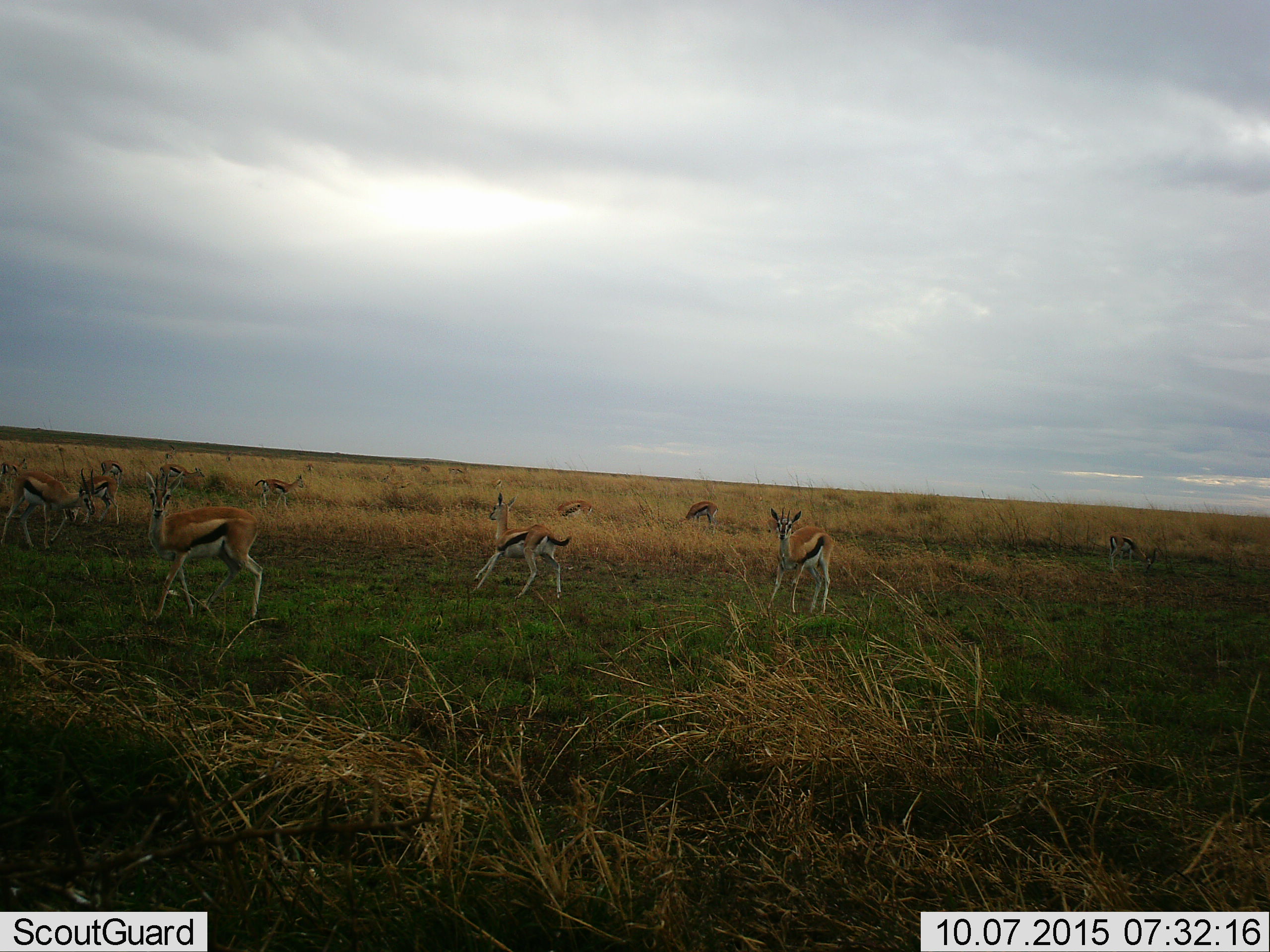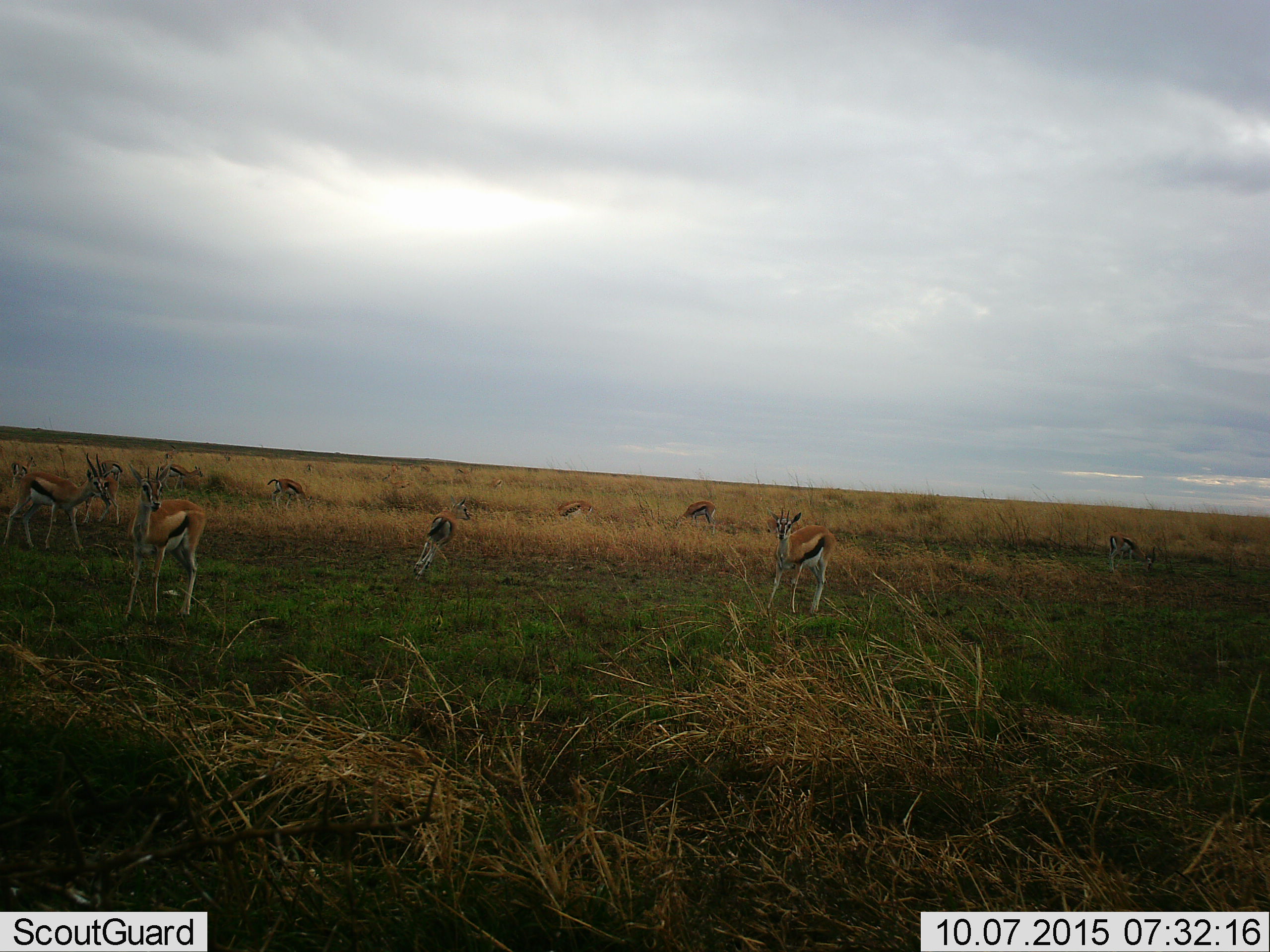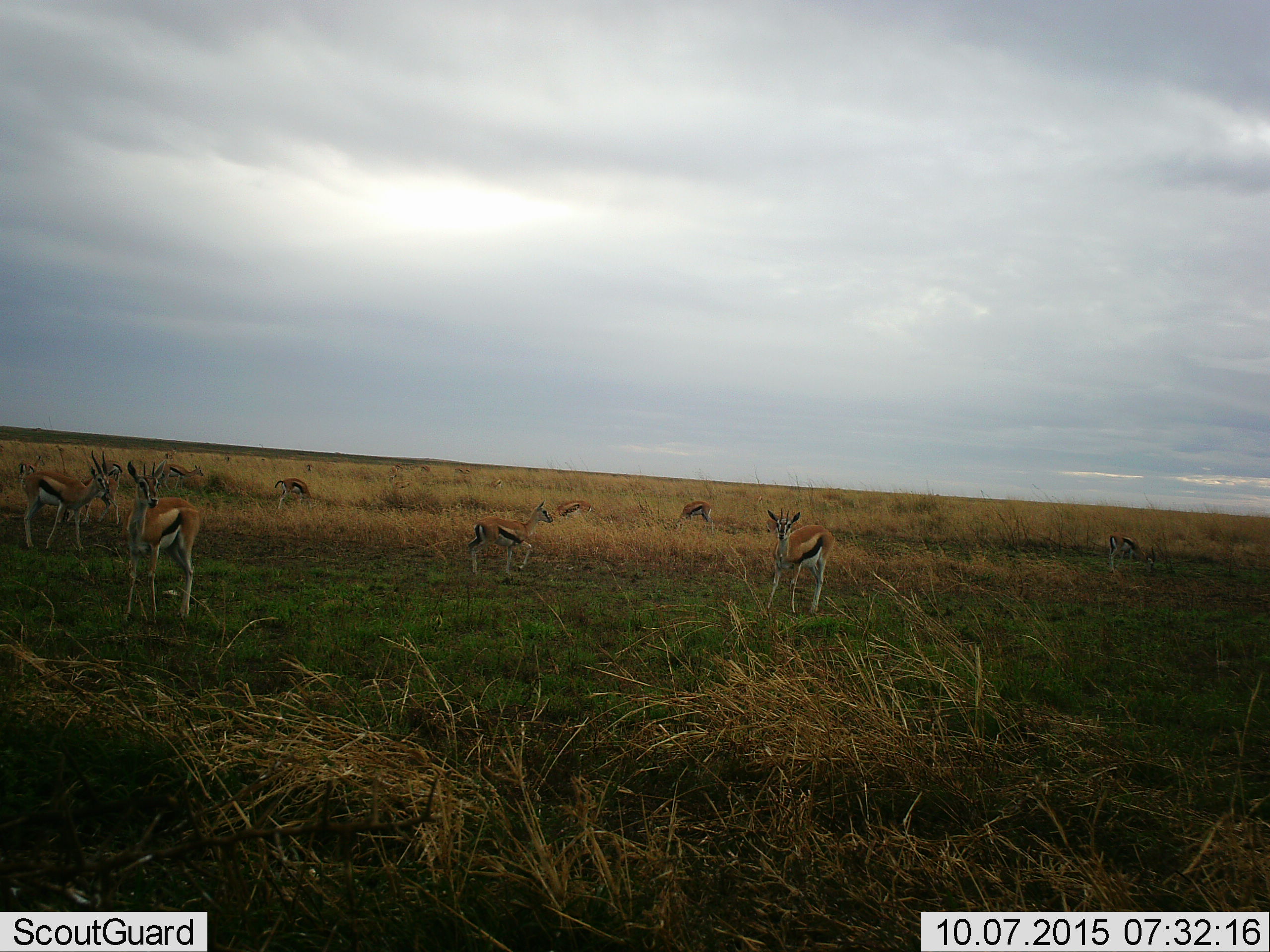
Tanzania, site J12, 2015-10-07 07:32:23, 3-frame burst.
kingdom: Animalia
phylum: Chordata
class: Mammalia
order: Artiodactyla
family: Bovidae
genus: Eudorcas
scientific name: Eudorcas thomsonii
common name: thomson's gazelle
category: gazellethomsons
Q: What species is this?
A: Gazellethomsons (thomson's gazelle) (Eudorcas thomsonii).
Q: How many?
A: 11-50.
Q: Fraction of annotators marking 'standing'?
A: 71%.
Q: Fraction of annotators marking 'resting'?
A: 0%.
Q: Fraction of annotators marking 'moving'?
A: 100%.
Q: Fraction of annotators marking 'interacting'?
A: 0%.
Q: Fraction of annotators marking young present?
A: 43%.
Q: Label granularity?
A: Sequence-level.